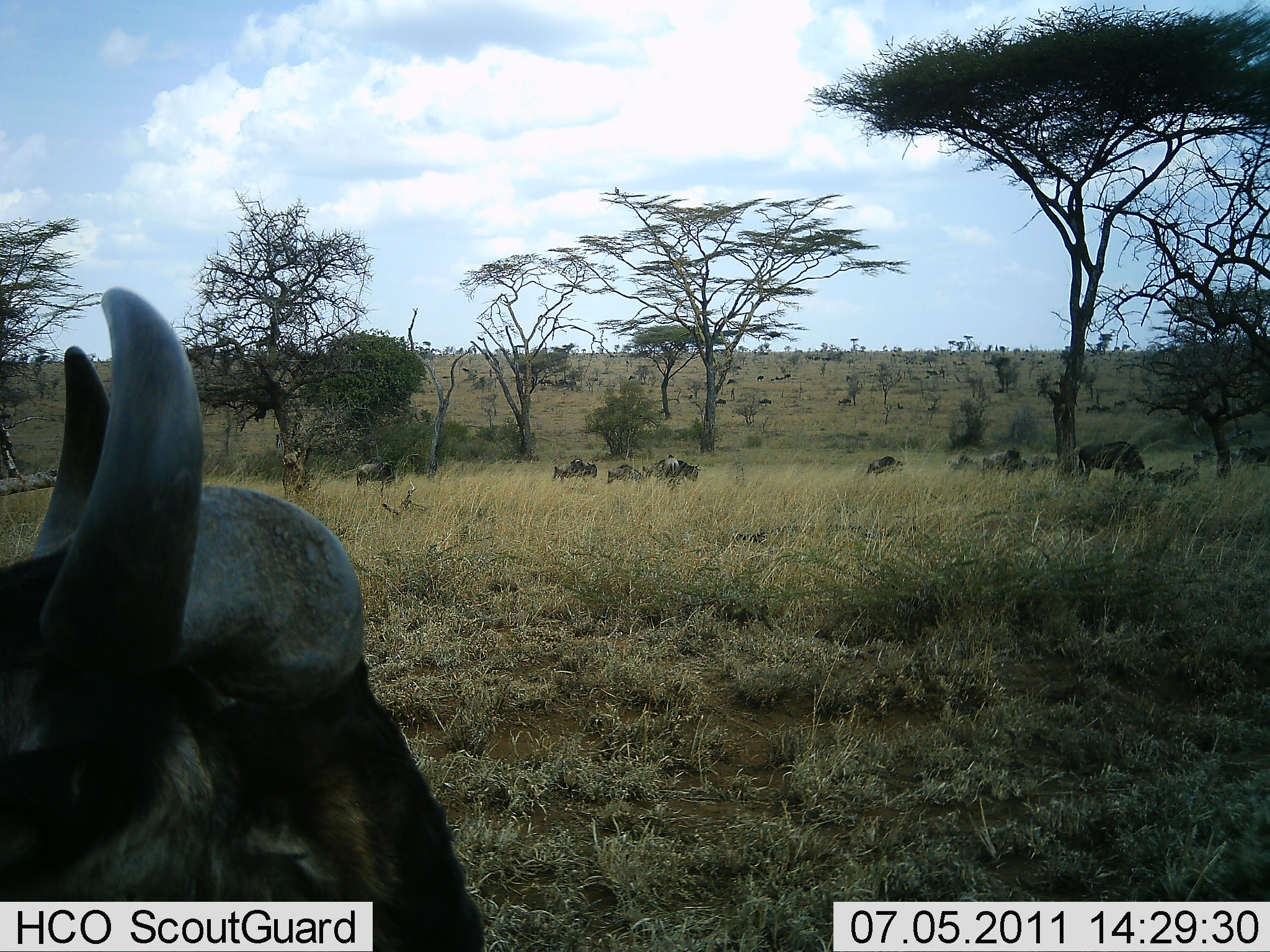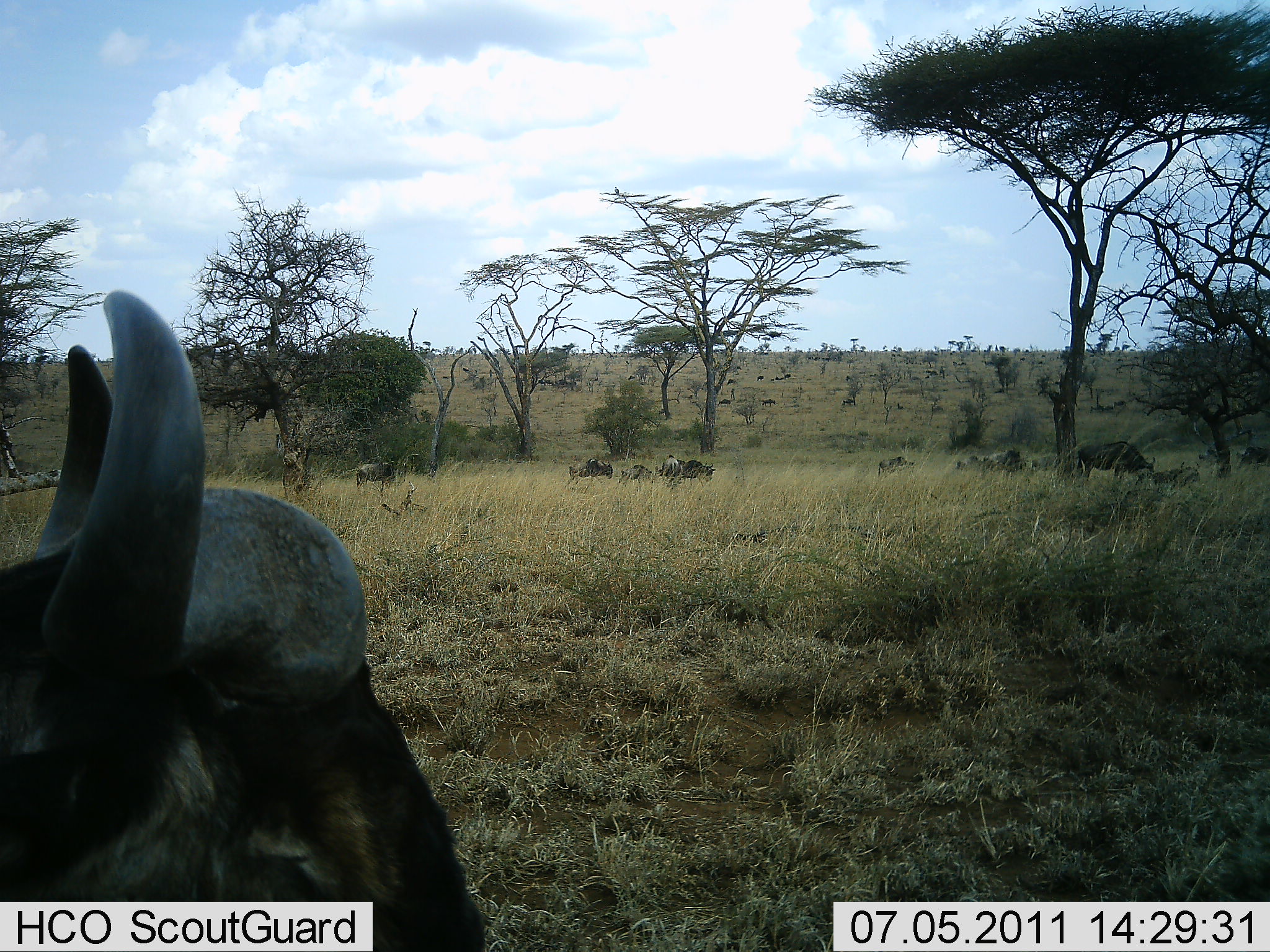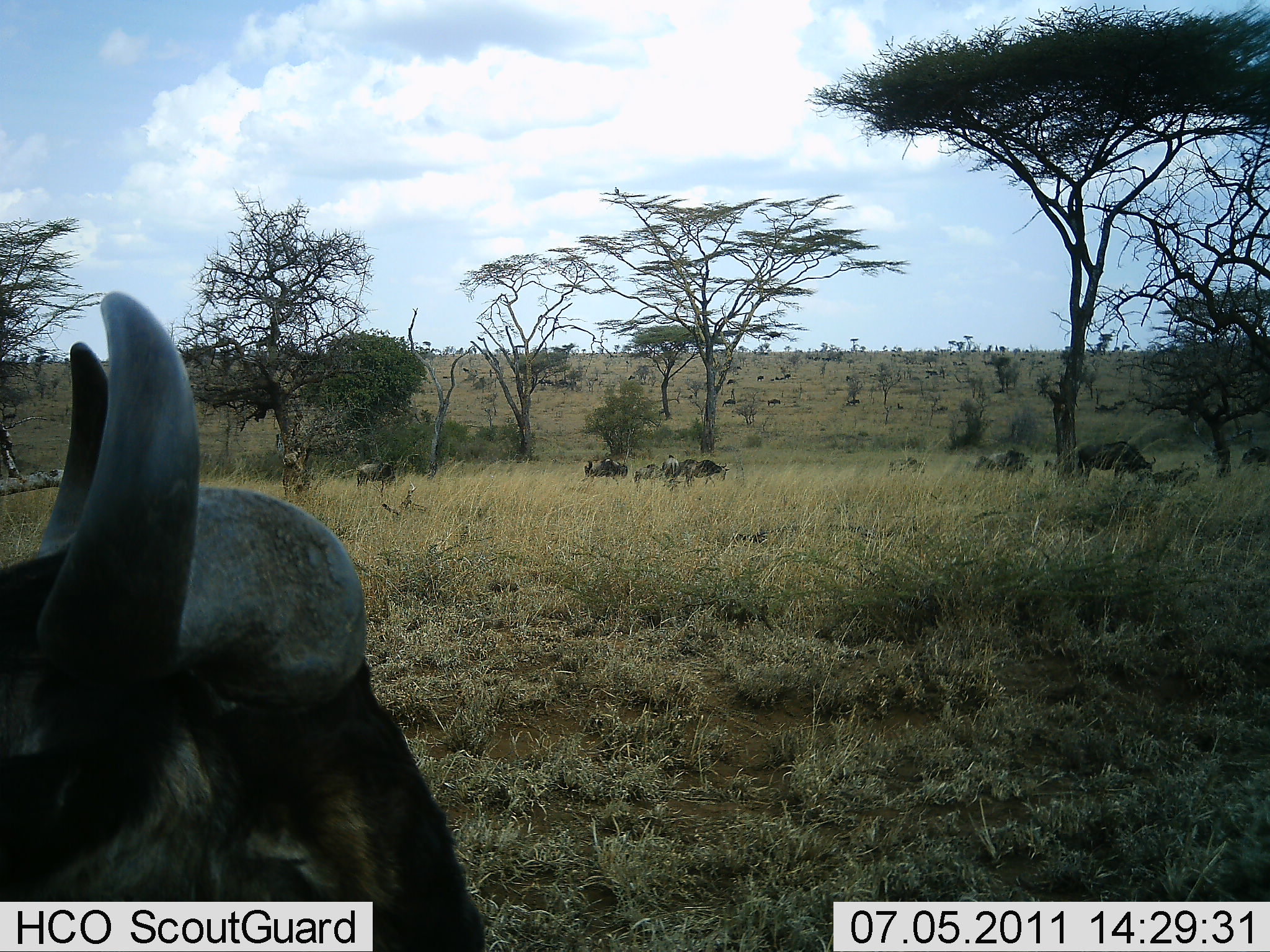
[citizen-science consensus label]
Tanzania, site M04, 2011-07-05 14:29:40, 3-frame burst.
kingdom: Animalia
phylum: Chordata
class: Mammalia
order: Artiodactyla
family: Bovidae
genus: Connochaetes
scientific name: Connochaetes taurinus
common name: blue wildebeest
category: wildebeest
Wildebeest (blue wildebeest) (Connochaetes taurinus), count 11-50. Behavior (volunteer vote fractions): standing 70%, resting 20%, moving 60%, interacting 0%. Young present (vote fraction): 10%. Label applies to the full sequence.